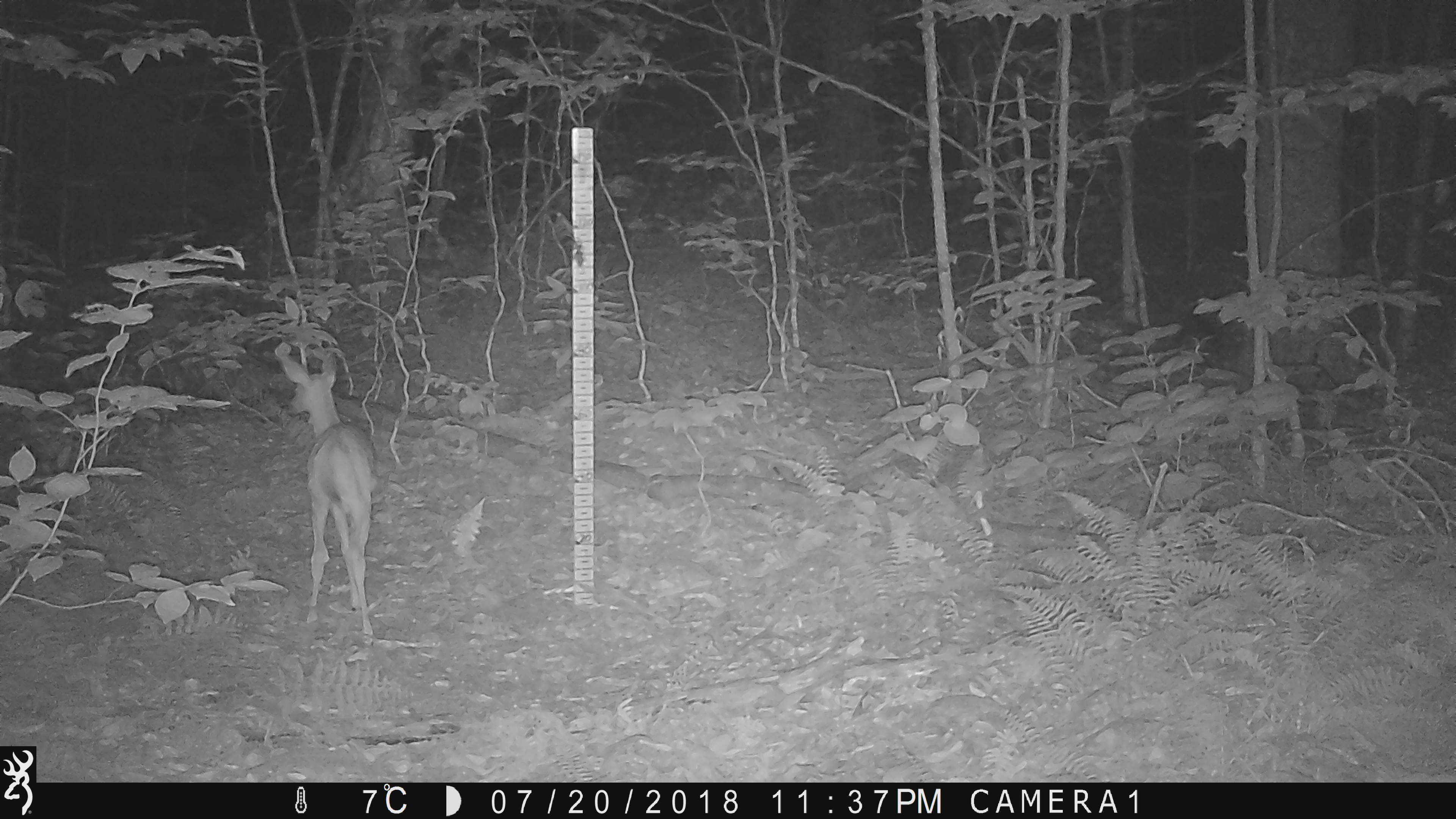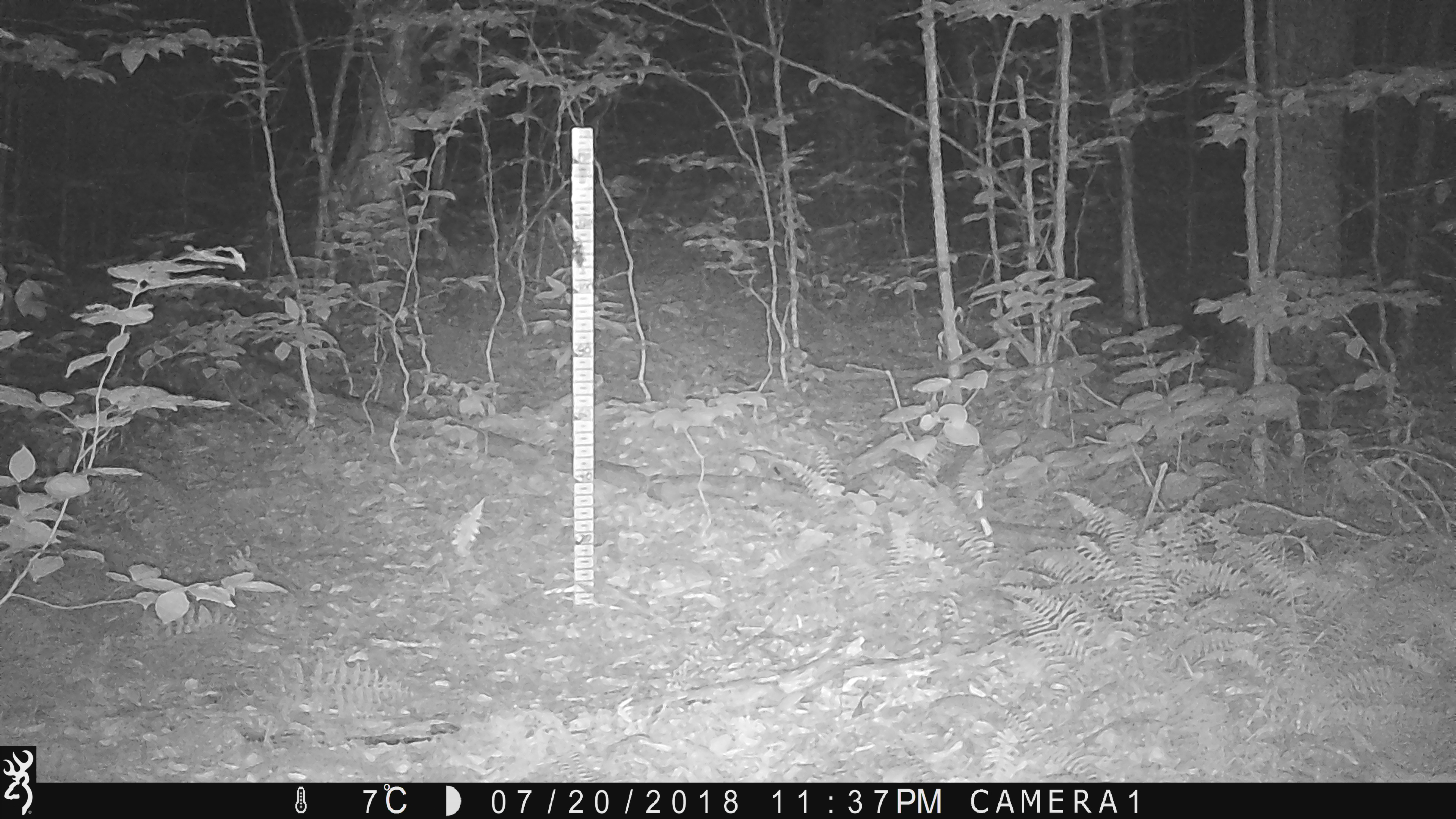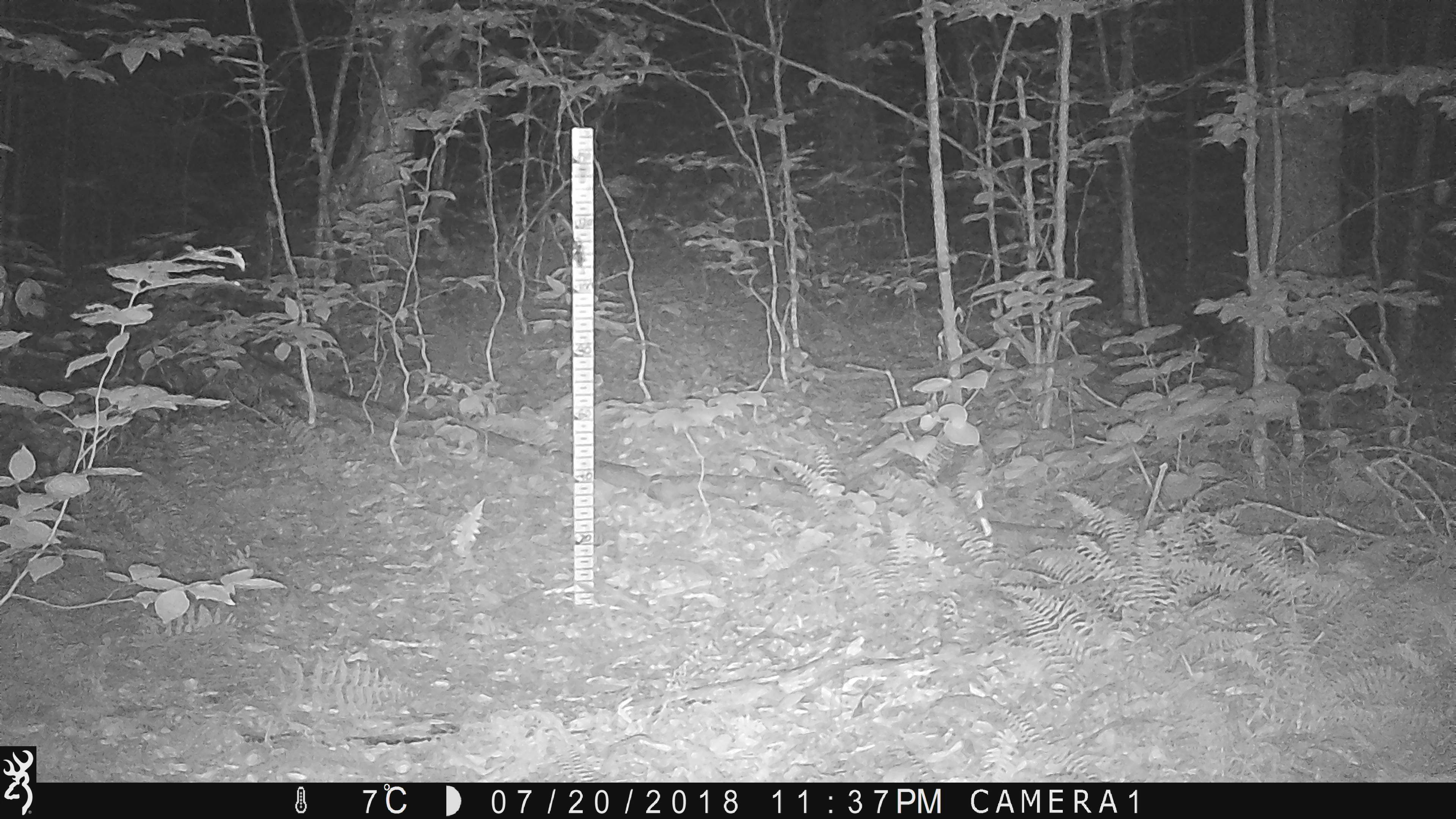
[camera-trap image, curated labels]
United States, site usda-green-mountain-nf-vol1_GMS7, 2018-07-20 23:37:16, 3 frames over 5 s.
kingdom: Animalia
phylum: Chordata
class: Mammalia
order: Artiodactyla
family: Cervidae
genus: Odocoileus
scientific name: Odocoileus virginianus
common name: white-tailed deer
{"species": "white-tailed deer (Odocoileus virginianus)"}